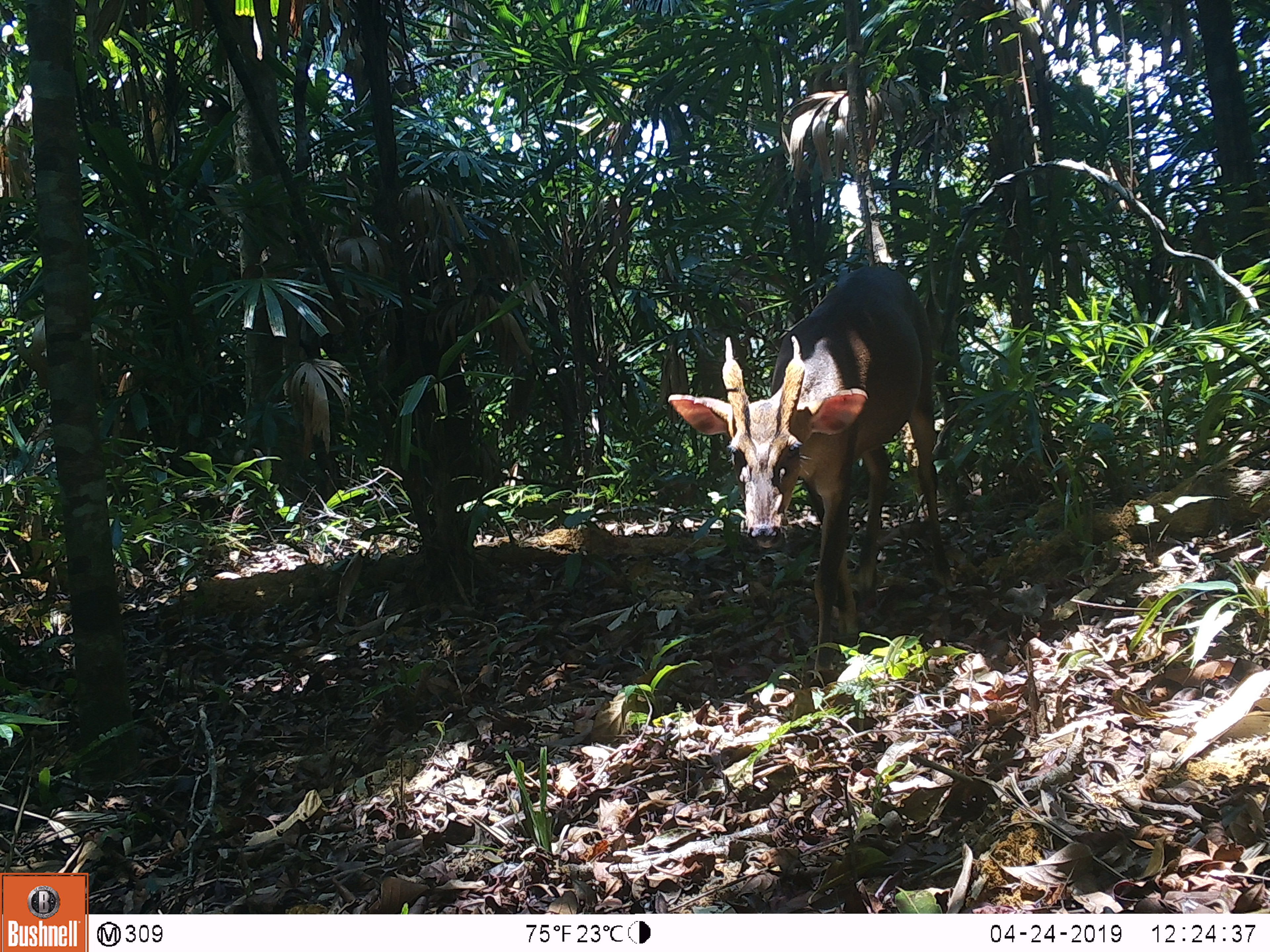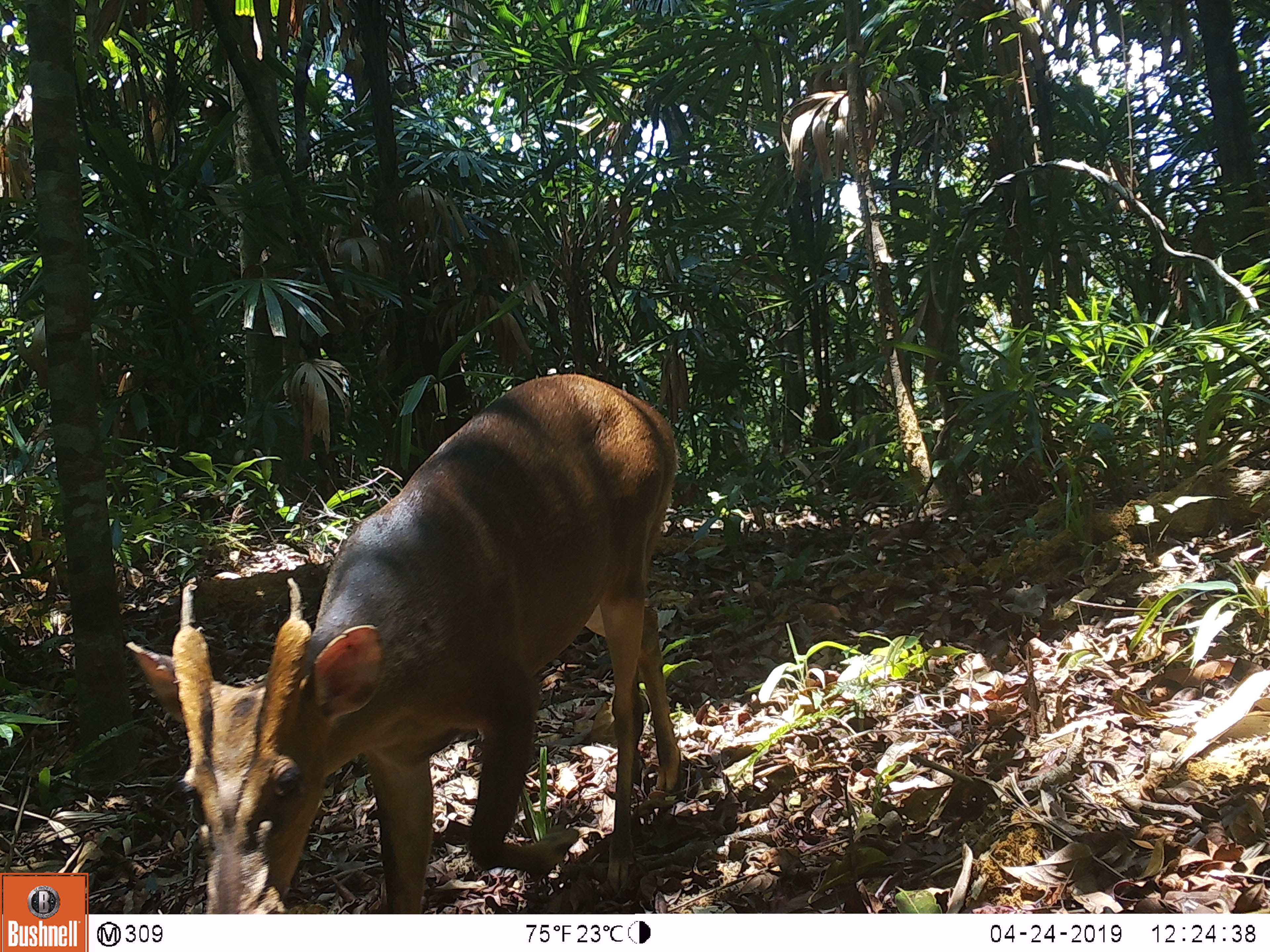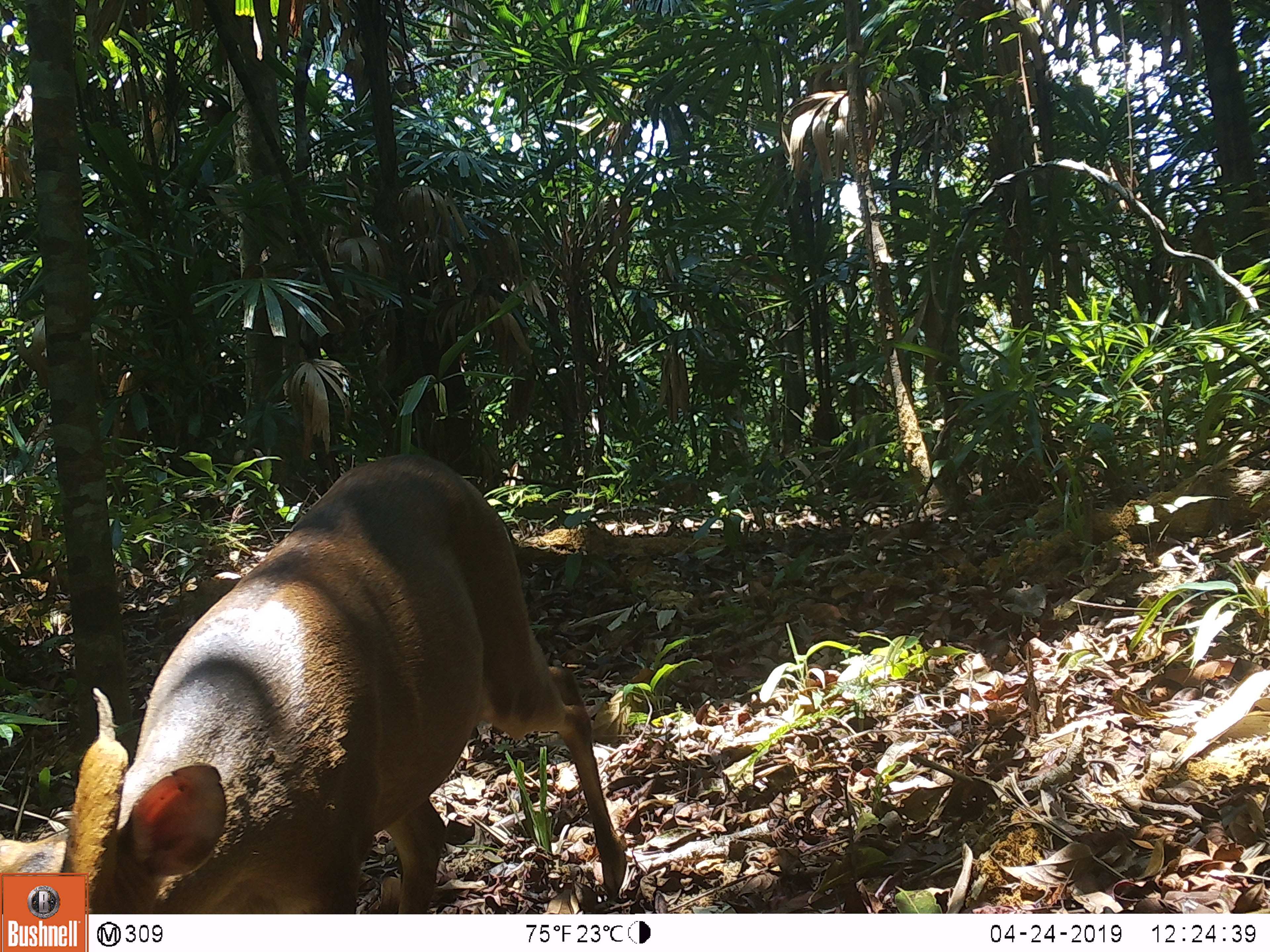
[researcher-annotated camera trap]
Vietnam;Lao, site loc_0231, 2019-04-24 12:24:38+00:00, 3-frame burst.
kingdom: Animalia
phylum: Chordata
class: Mammalia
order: Artiodactyla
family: Cervidae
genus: Muntiacus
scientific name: Muntiacus vuquangensis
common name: large-antlered muntjac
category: large antlered muntjac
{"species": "large antlered muntjac (large-antlered muntjac) (Muntiacus vuquangensis)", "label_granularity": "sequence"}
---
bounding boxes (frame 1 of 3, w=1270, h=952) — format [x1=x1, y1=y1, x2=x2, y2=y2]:
large antlered muntjac: [x1=667, y1=263, x2=951, y2=678]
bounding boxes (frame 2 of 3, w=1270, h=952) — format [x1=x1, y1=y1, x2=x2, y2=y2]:
large antlered muntjac: [x1=124, y1=373, x2=682, y2=910]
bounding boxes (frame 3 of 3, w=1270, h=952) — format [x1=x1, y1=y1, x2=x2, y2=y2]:
large antlered muntjac: [x1=0, y1=452, x2=627, y2=909]